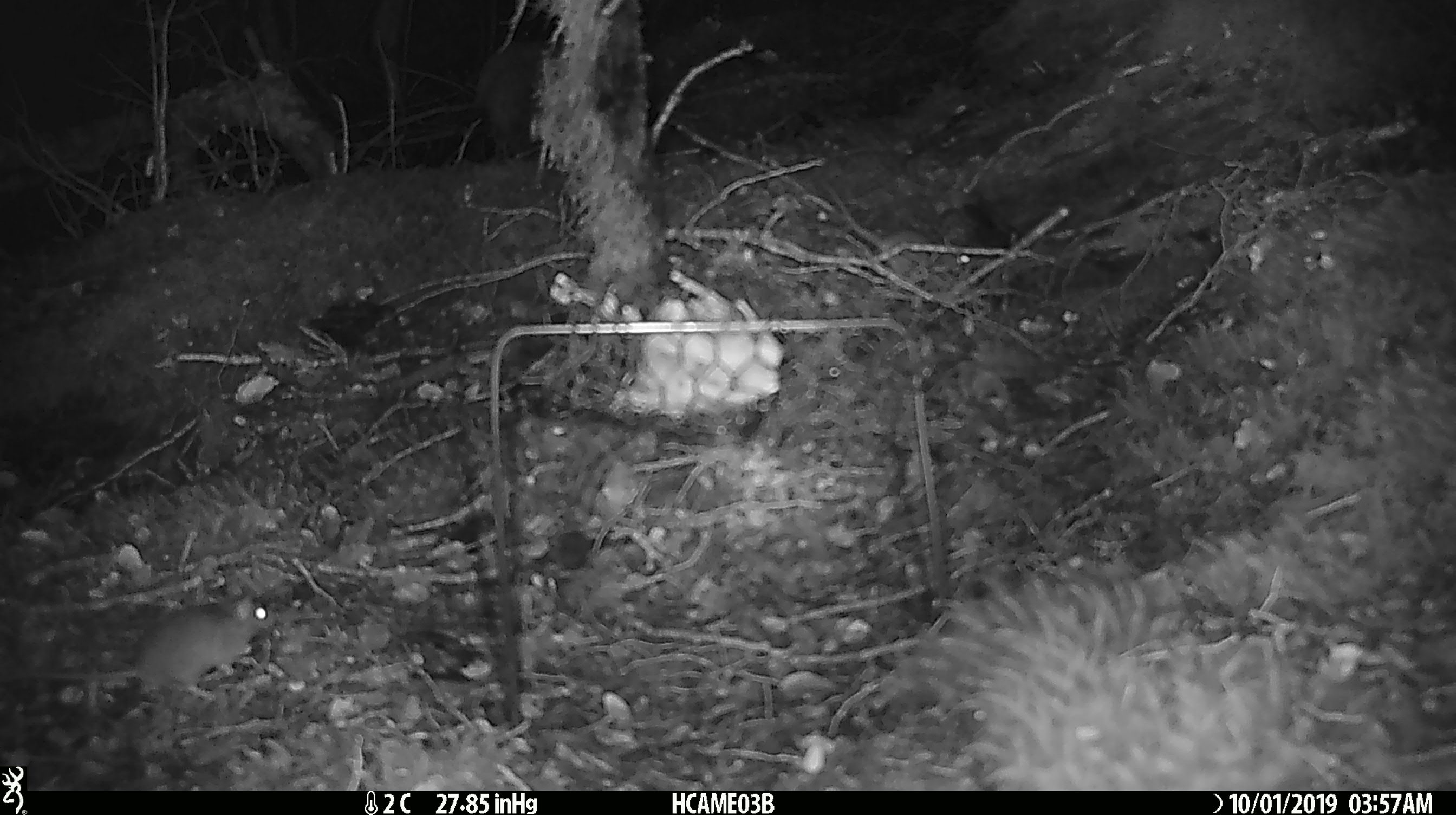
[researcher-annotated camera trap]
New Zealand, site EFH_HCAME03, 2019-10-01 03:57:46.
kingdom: Animalia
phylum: Chordata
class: Mammalia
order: Rodentia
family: Muridae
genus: Mus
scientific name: Mus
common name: mouse